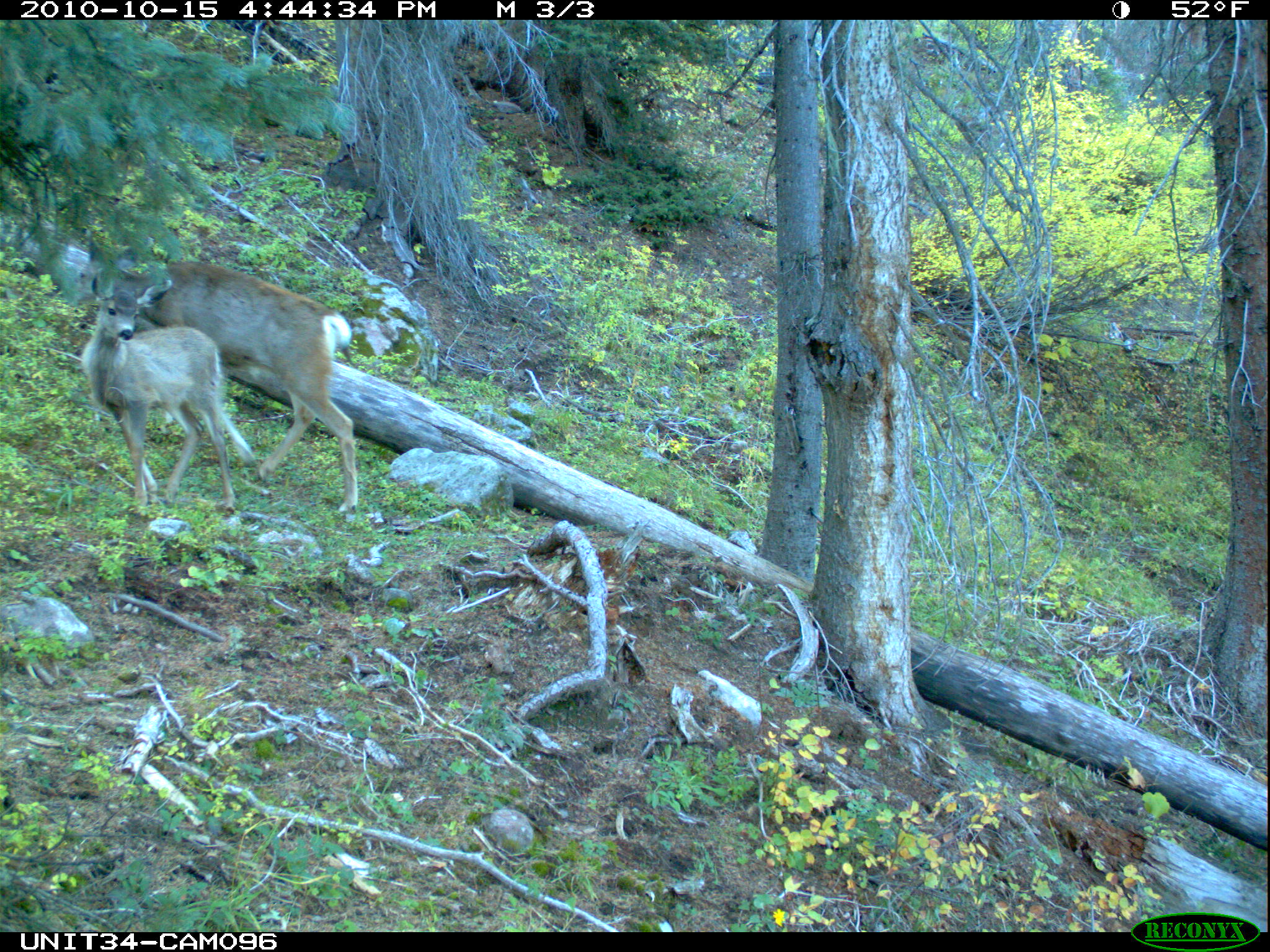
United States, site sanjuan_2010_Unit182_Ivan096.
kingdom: Animalia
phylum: Chordata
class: Mammalia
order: Artiodactyla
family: Cervidae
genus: Odocoileus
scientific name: Odocoileus hemionus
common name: mule deer